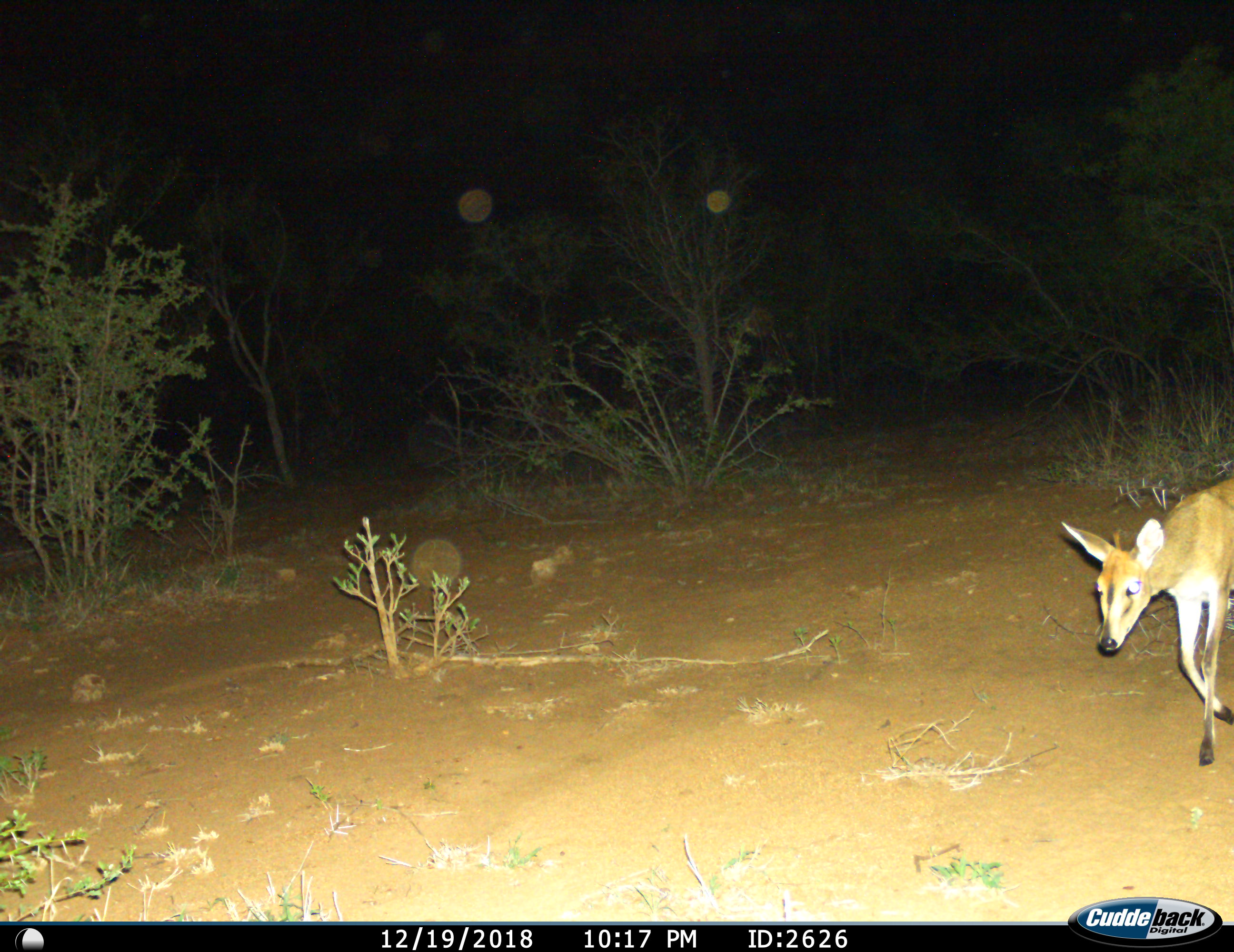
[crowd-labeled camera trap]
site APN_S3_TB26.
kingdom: Animalia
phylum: Chordata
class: Mammalia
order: Artiodactyla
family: Bovidae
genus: Sylvicapra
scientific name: Sylvicapra grimmia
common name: common duiker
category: duikercommongrey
Duikercommongrey (common duiker) (Sylvicapra grimmia), count 1. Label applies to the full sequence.